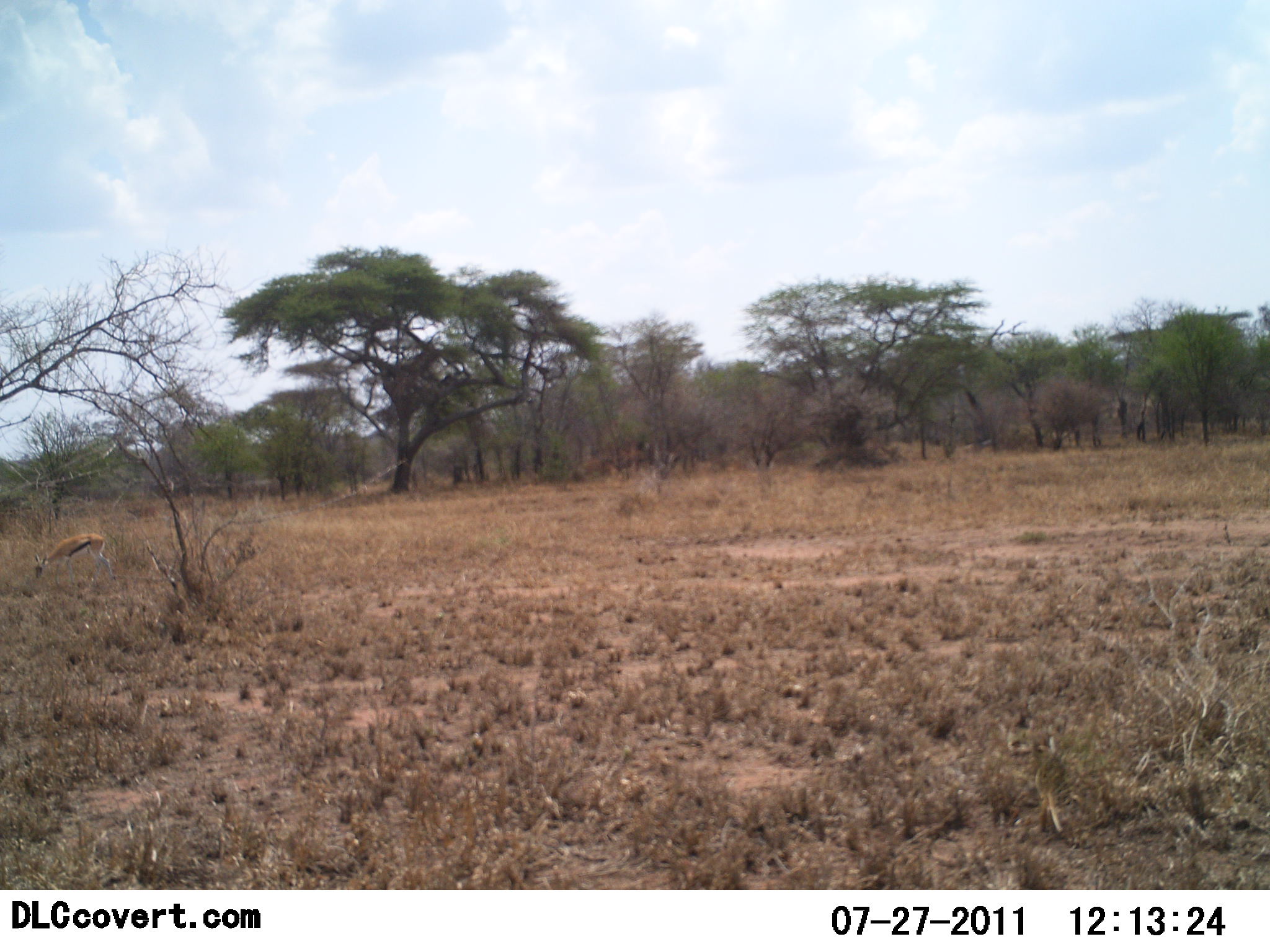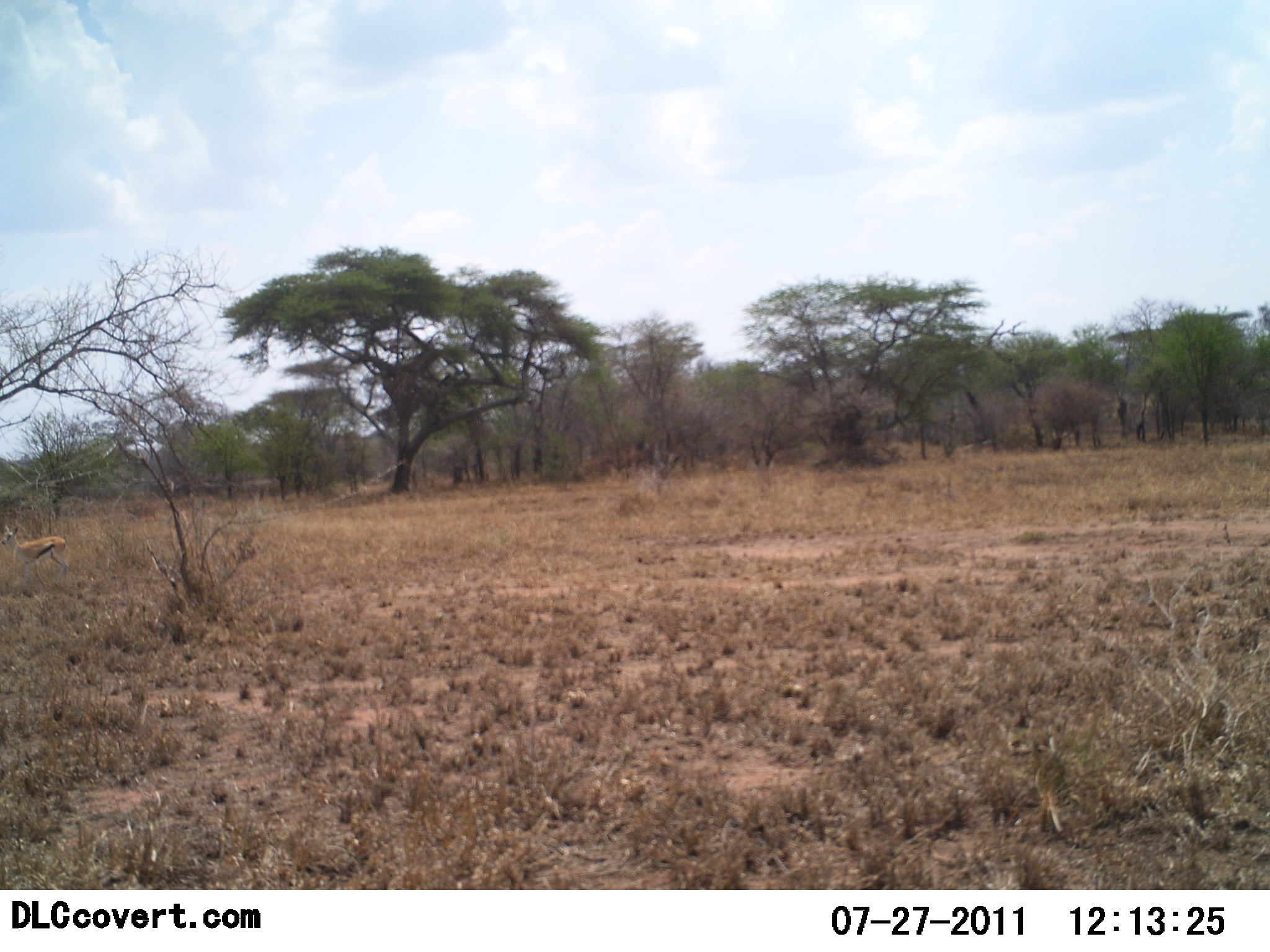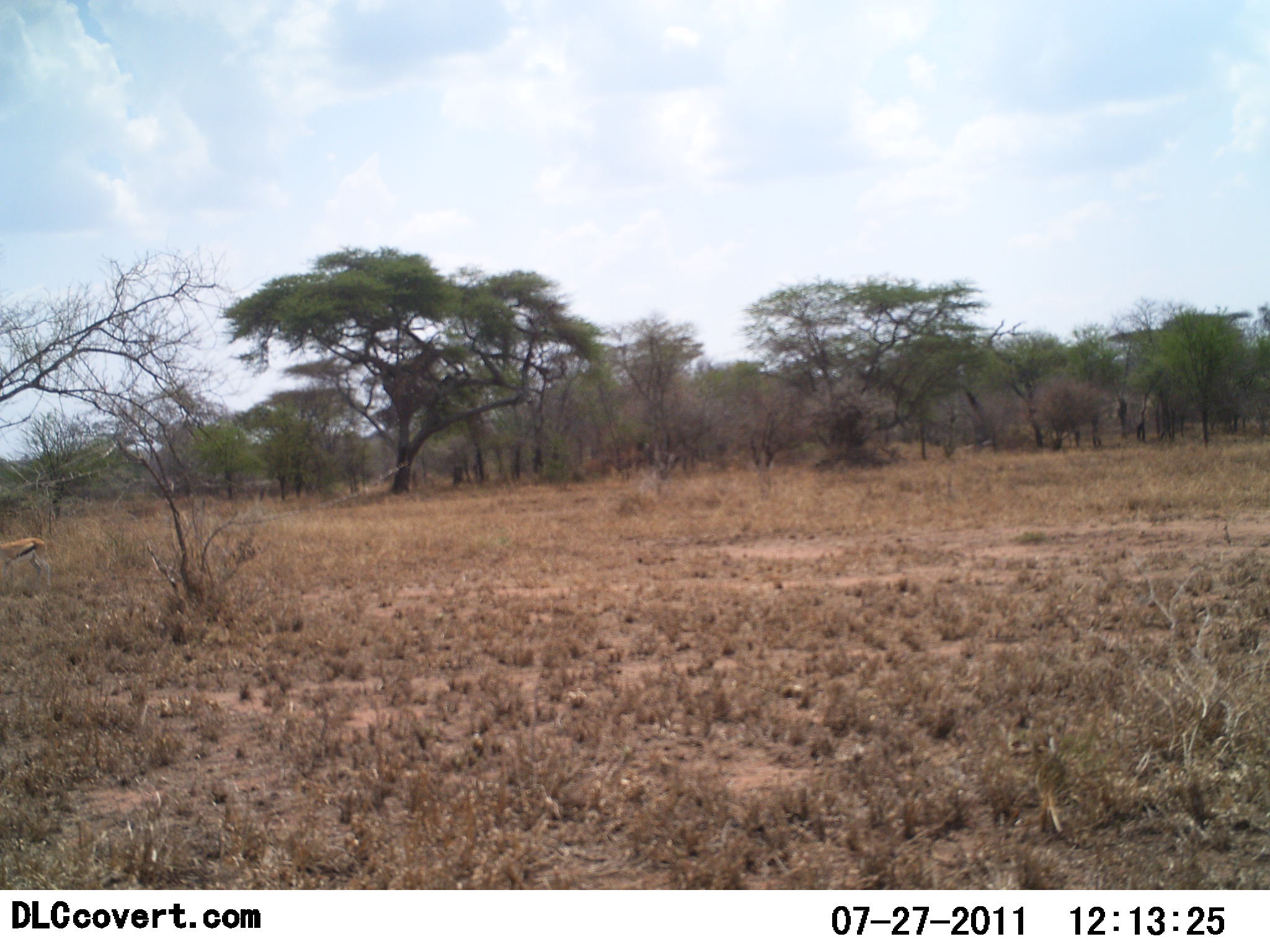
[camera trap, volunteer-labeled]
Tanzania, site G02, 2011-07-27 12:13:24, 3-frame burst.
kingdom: Animalia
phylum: Chordata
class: Mammalia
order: Artiodactyla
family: Bovidae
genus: Eudorcas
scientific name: Eudorcas thomsonii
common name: thomson's gazelle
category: gazellethomsons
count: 1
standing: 10%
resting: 0%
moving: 100%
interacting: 0%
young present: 0%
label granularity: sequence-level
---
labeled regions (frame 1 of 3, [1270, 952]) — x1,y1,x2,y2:
animal: 34,532,117,601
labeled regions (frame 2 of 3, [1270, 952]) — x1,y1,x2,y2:
animal: 1,524,70,599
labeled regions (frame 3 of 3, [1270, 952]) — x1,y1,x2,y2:
animal: 0,537,54,599